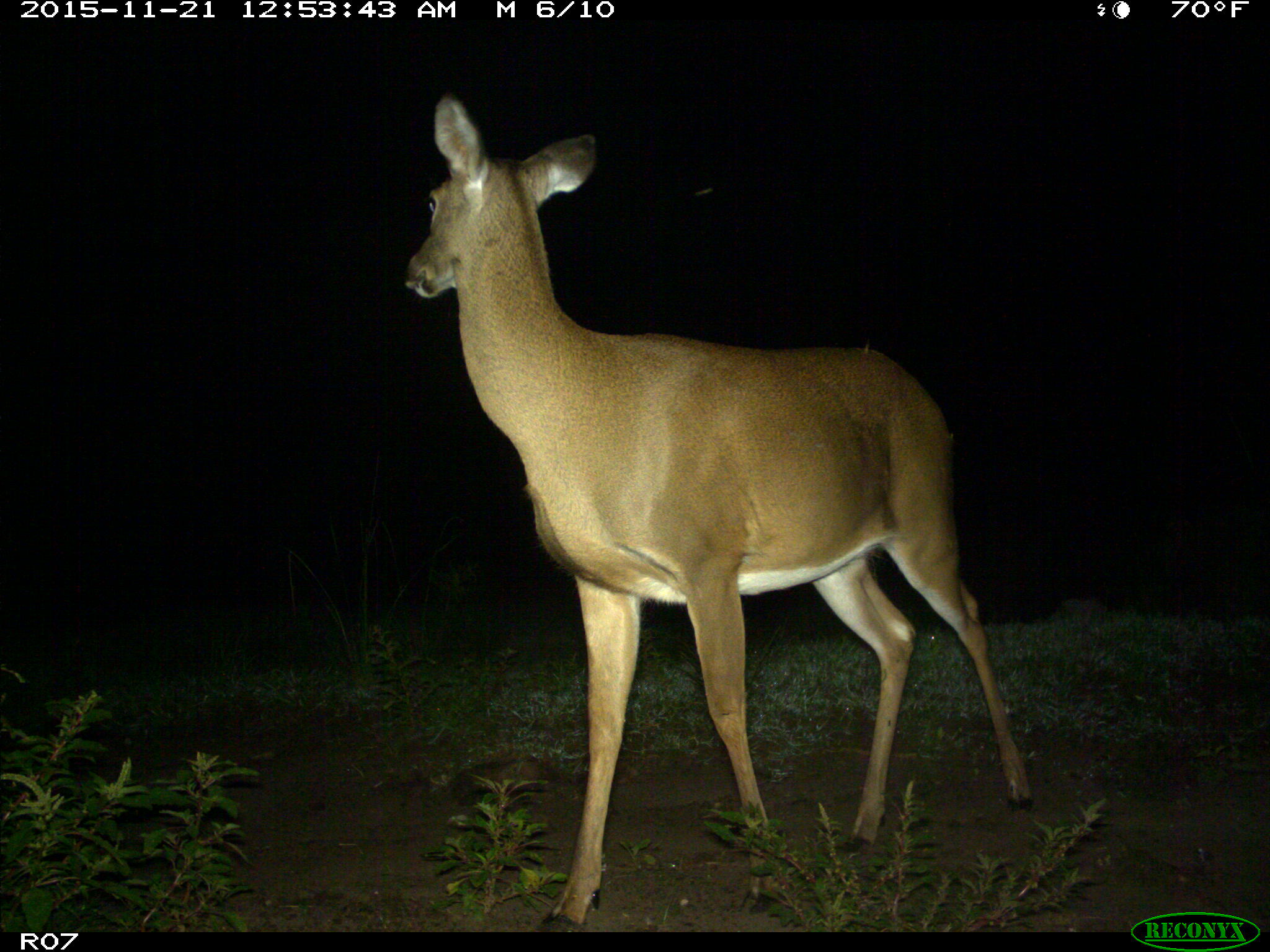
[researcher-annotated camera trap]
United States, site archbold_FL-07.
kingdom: Animalia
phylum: Chordata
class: Mammalia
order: Artiodactyla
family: Cervidae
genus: Odocoileus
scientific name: Odocoileus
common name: deer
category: unidentified deer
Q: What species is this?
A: Unidentified deer (deer) (Odocoileus).